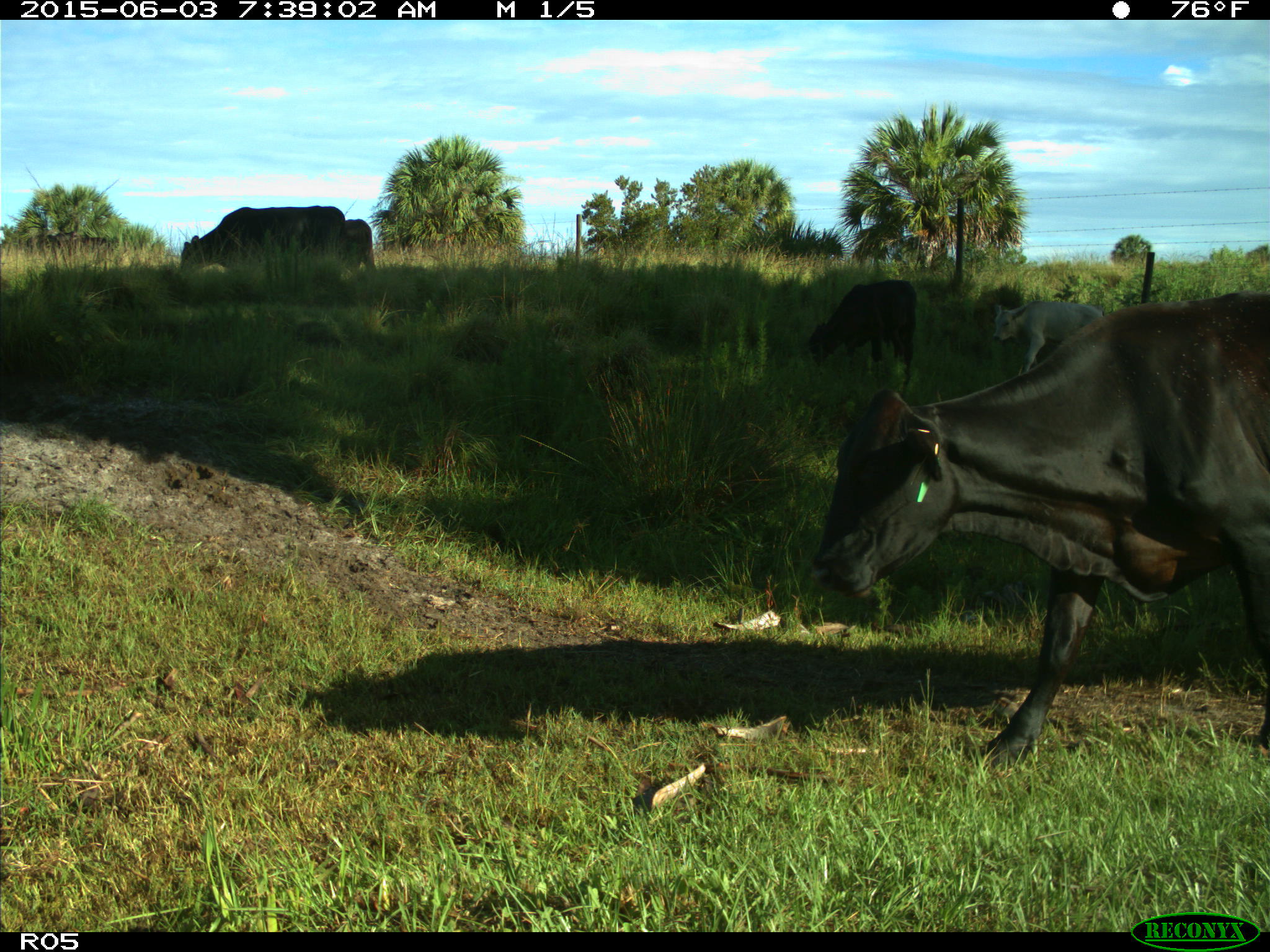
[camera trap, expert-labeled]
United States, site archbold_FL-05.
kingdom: Animalia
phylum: Chordata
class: Mammalia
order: Artiodactyla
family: Bovidae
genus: Bos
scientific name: Bos taurus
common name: domestic cow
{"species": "Bos taurus (domestic cow)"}